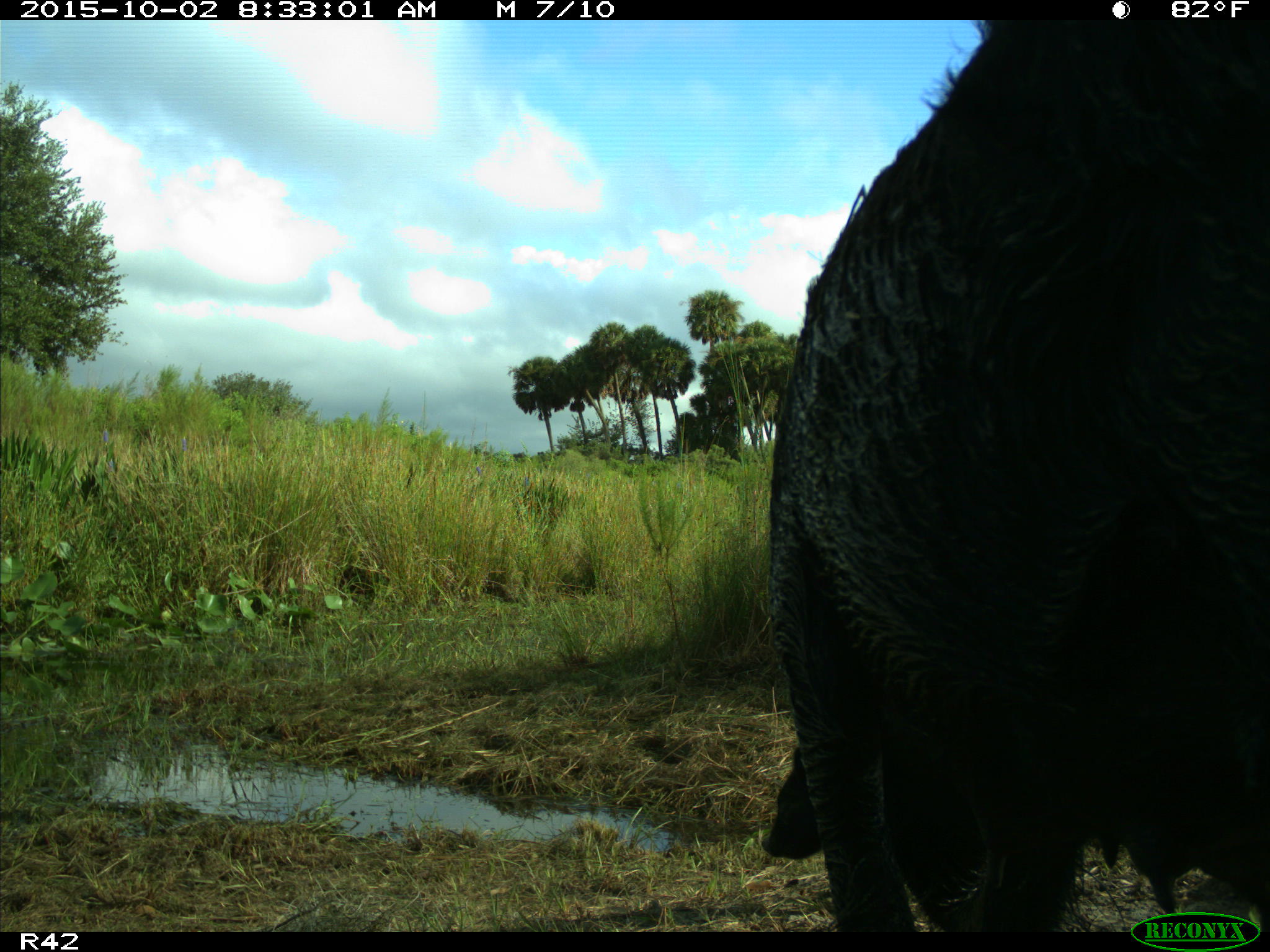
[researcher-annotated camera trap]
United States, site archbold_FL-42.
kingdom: Animalia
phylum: Chordata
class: Mammalia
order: Artiodactyla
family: Suidae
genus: Sus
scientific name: Sus scrofa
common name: wild boar